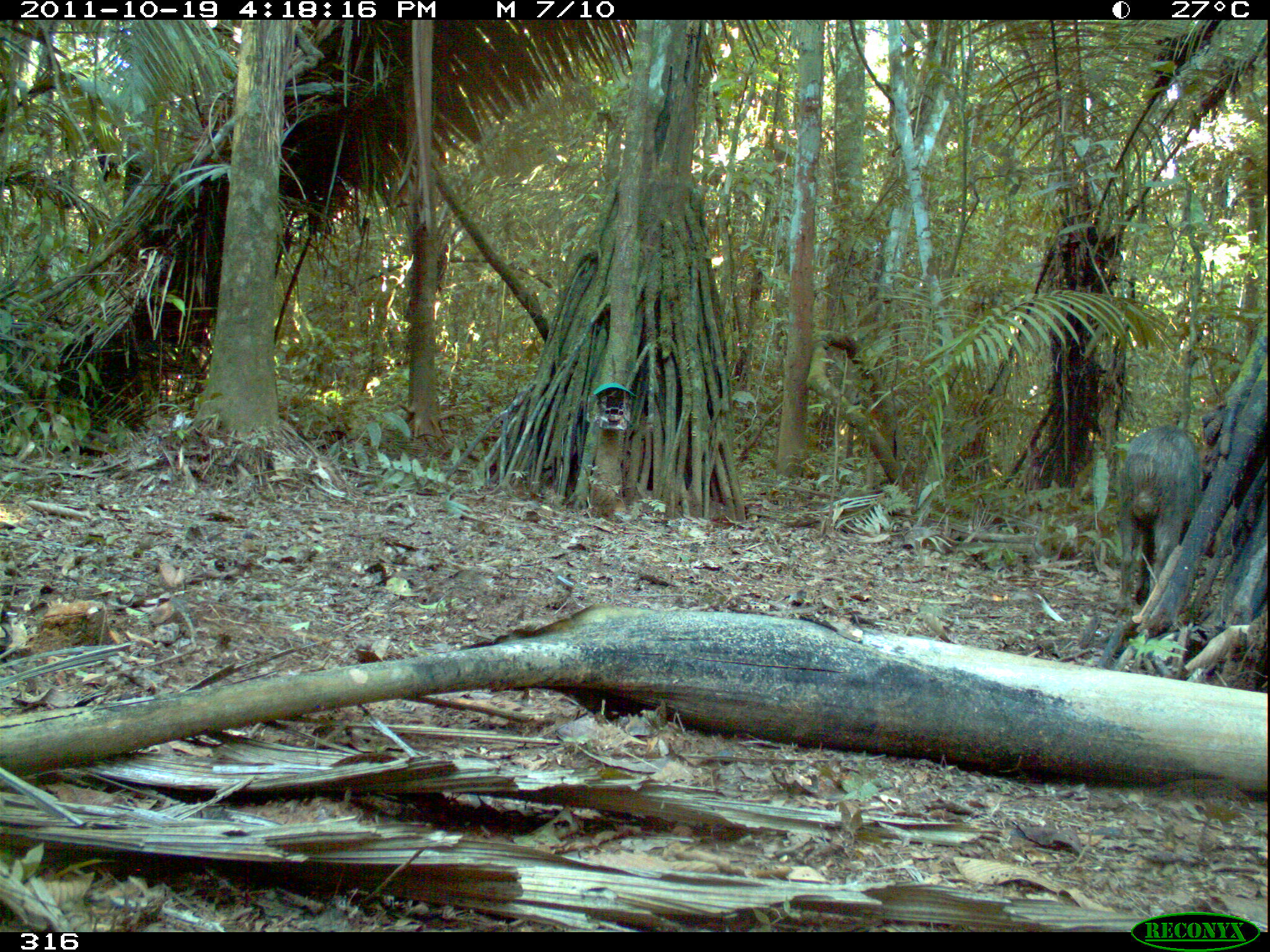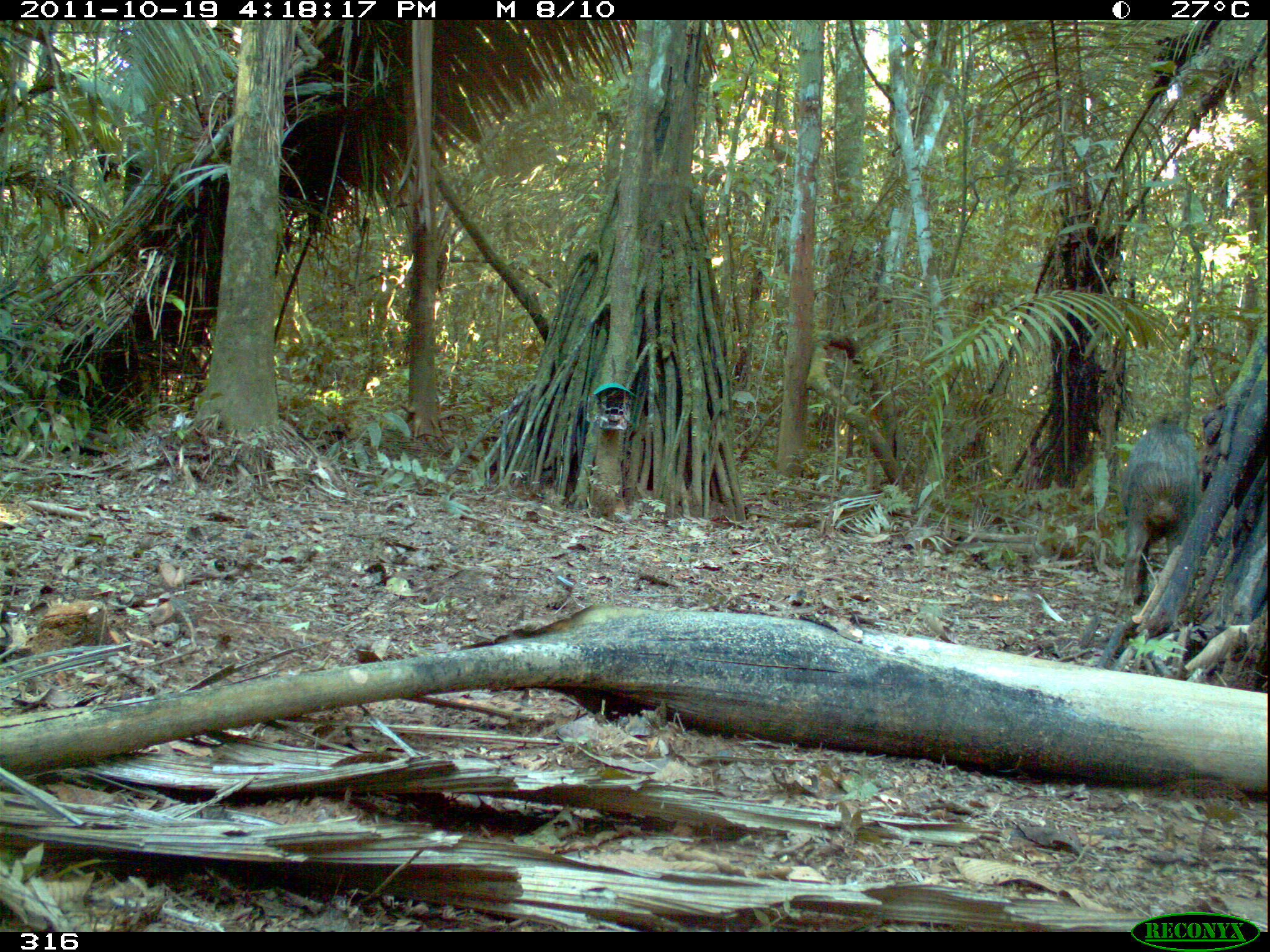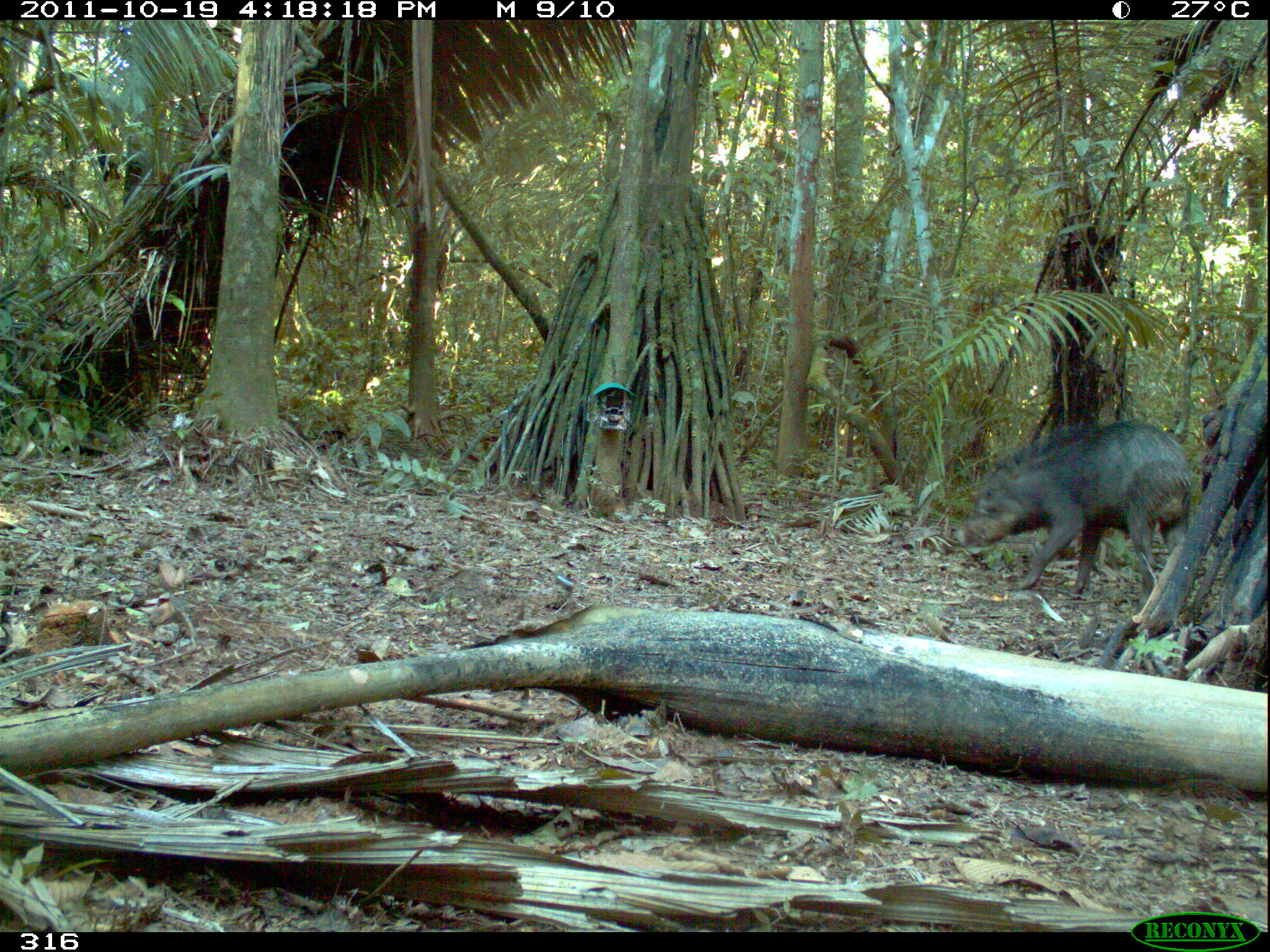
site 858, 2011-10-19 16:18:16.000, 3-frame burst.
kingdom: Animalia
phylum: Chordata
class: Mammalia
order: Artiodactyla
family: Tayassuidae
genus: Tayassu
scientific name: Tayassu pecari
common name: white-lipped peccary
Tayassu pecari (white-lipped peccary).